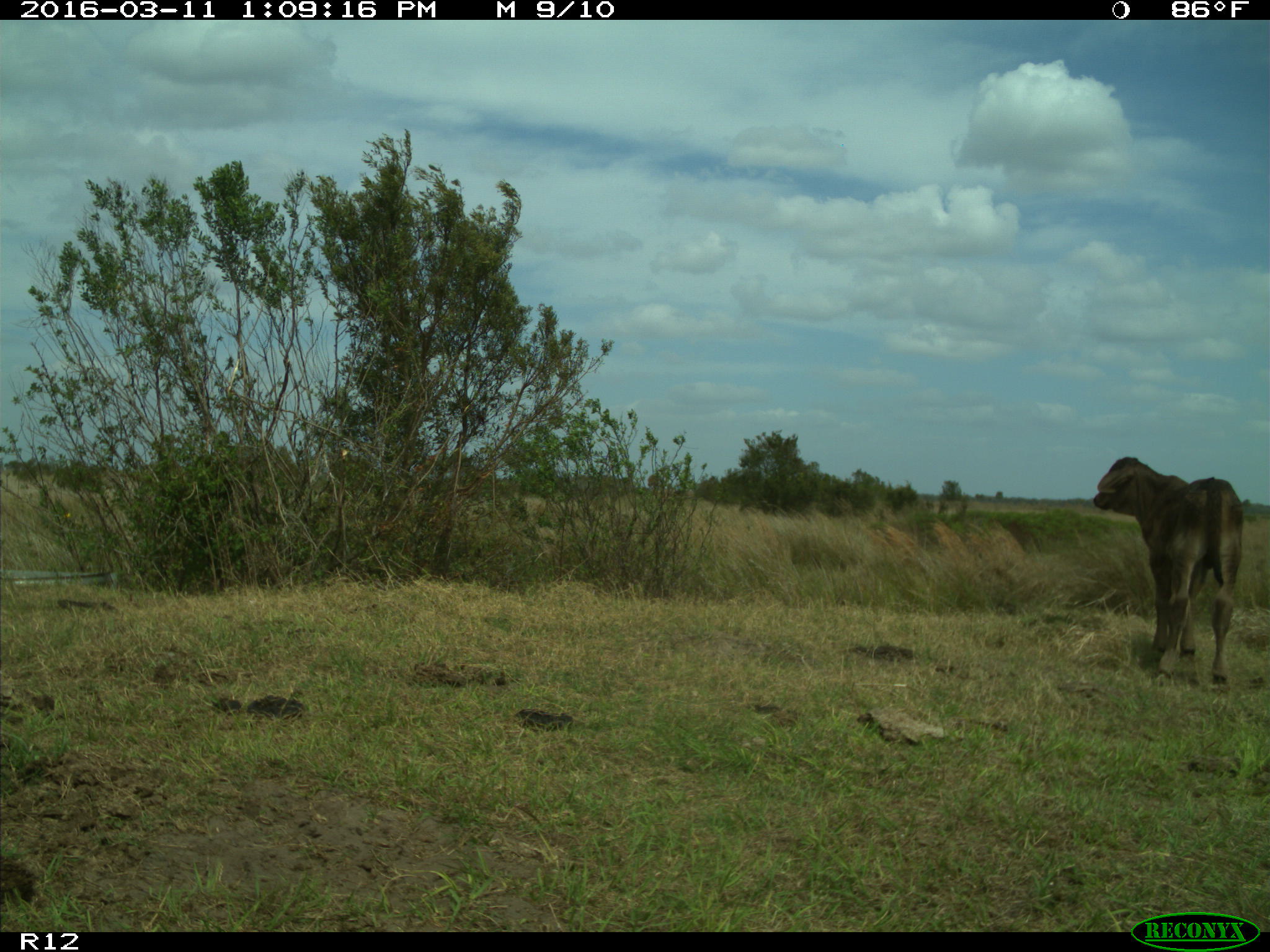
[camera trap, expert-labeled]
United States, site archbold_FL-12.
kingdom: Animalia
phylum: Chordata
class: Mammalia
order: Artiodactyla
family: Bovidae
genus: Bos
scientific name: Bos taurus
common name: domestic cow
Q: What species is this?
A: Bos taurus (domestic cow).